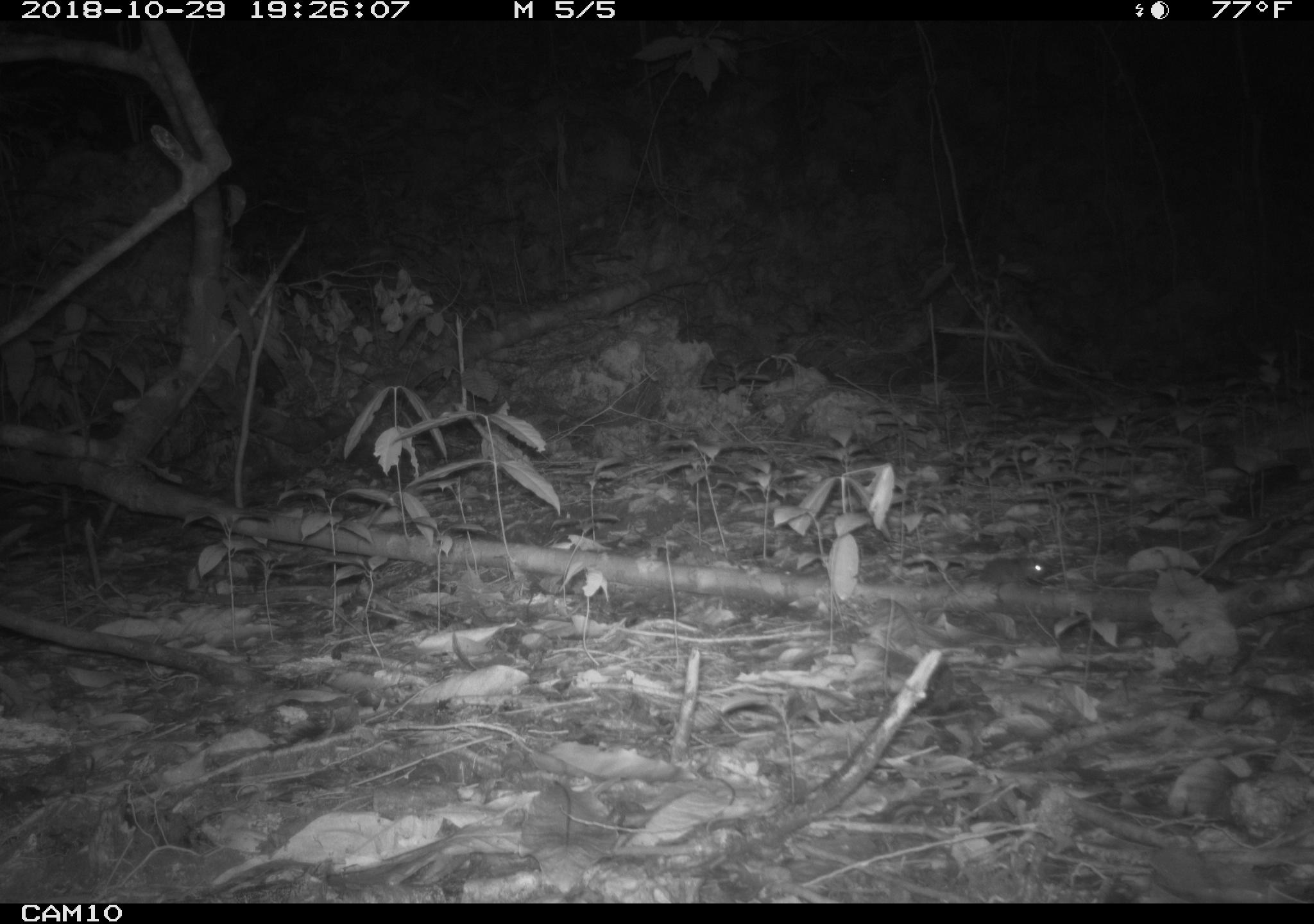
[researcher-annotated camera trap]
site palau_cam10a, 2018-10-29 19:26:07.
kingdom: Animalia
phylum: Chordata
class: Mammalia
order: Rodentia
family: Muridae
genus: Rattus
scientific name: Rattus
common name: rat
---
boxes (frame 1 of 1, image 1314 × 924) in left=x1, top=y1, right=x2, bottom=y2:
rat: left=966, top=552, right=1052, bottom=595